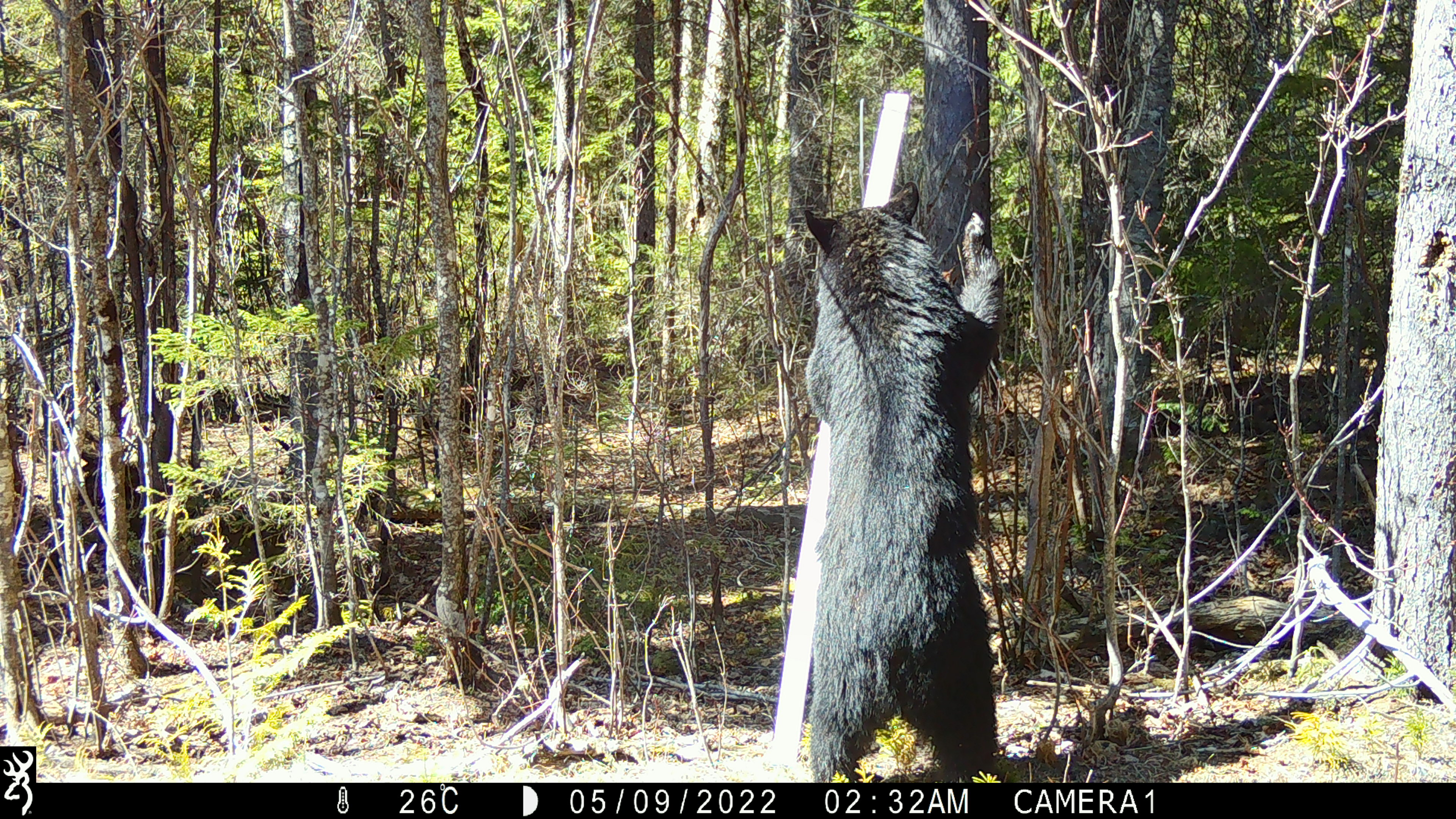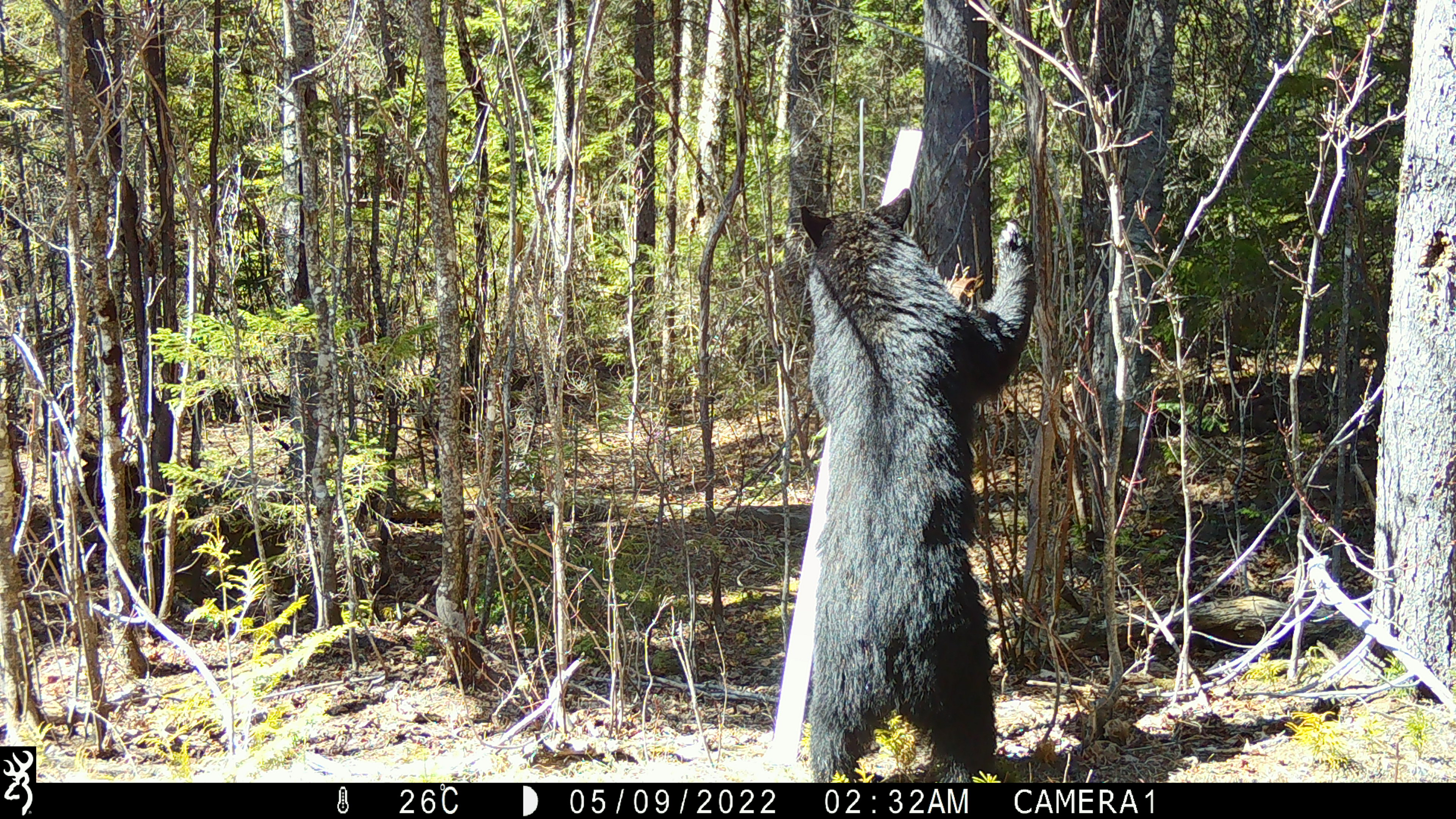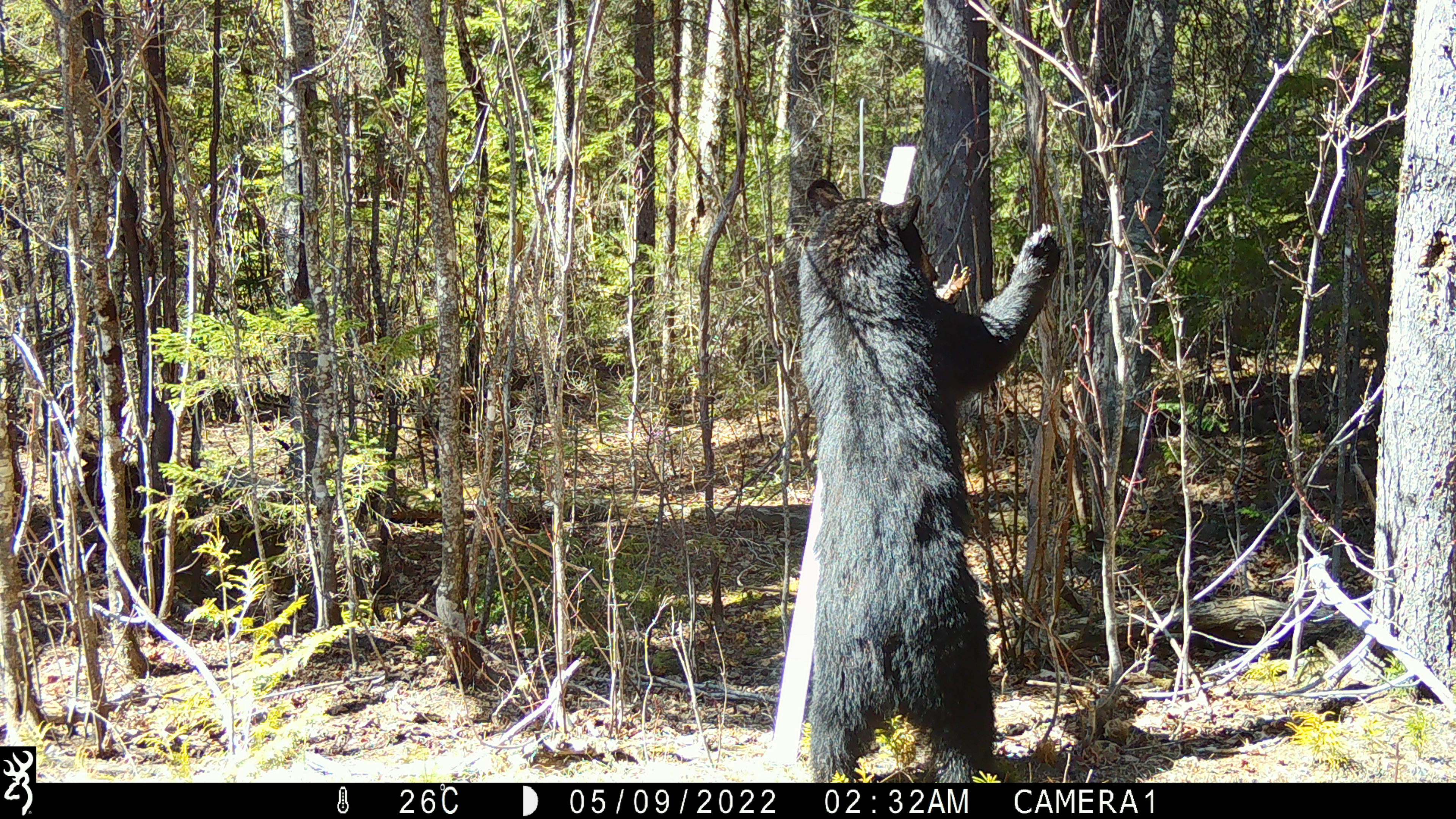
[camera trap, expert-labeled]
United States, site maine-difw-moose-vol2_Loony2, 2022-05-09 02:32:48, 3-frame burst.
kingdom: Animalia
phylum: Chordata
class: Mammalia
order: Carnivora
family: Ursidae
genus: Ursus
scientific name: Ursus americanus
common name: black bear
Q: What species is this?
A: Black bear (Ursus americanus).